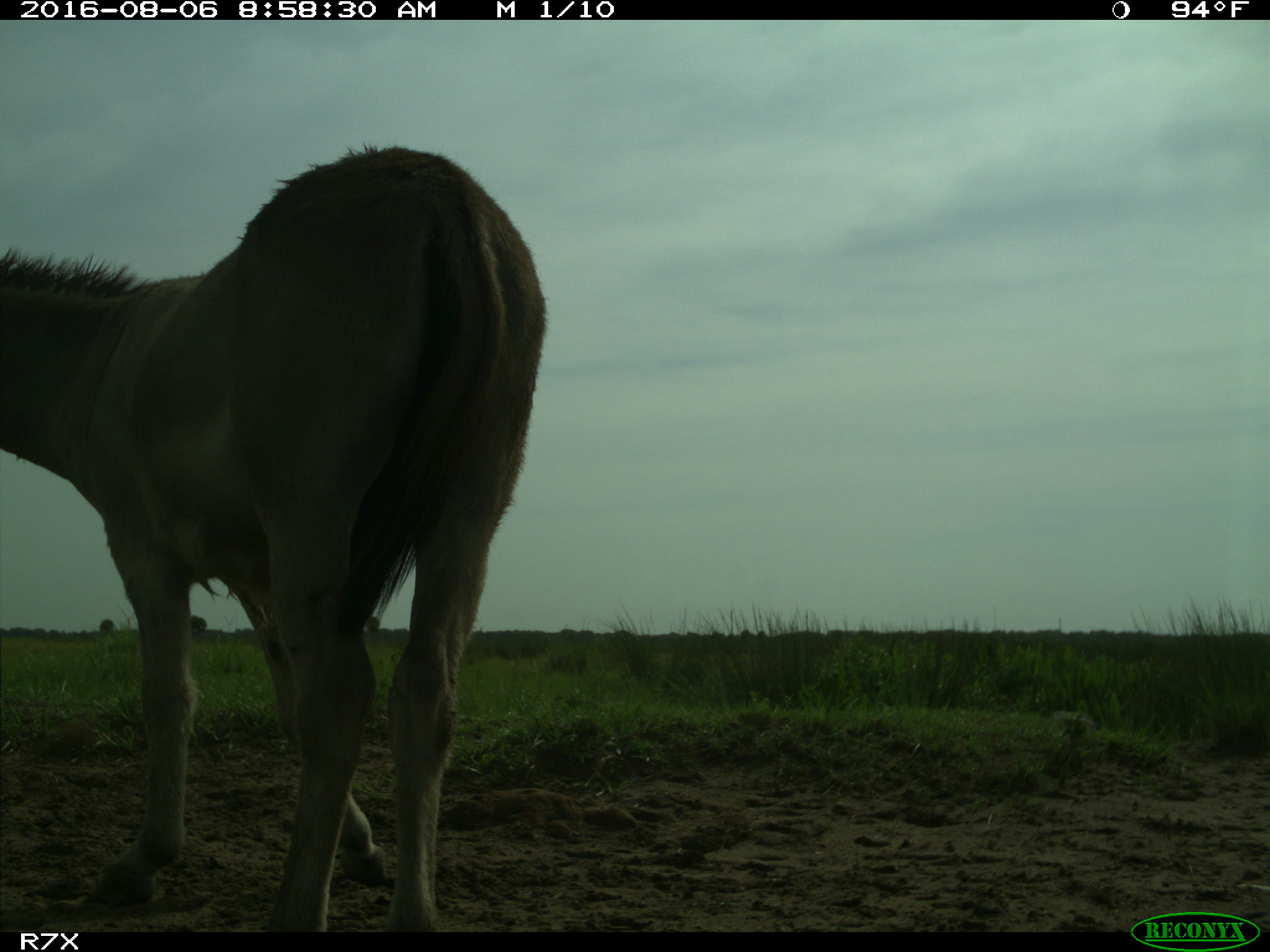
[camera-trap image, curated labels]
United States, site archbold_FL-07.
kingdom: Animalia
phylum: Chordata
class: Mammalia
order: Perissodactyla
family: Equidae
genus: Equus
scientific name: Equus africanus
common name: african wild ass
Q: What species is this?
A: Equus africanus (african wild ass).